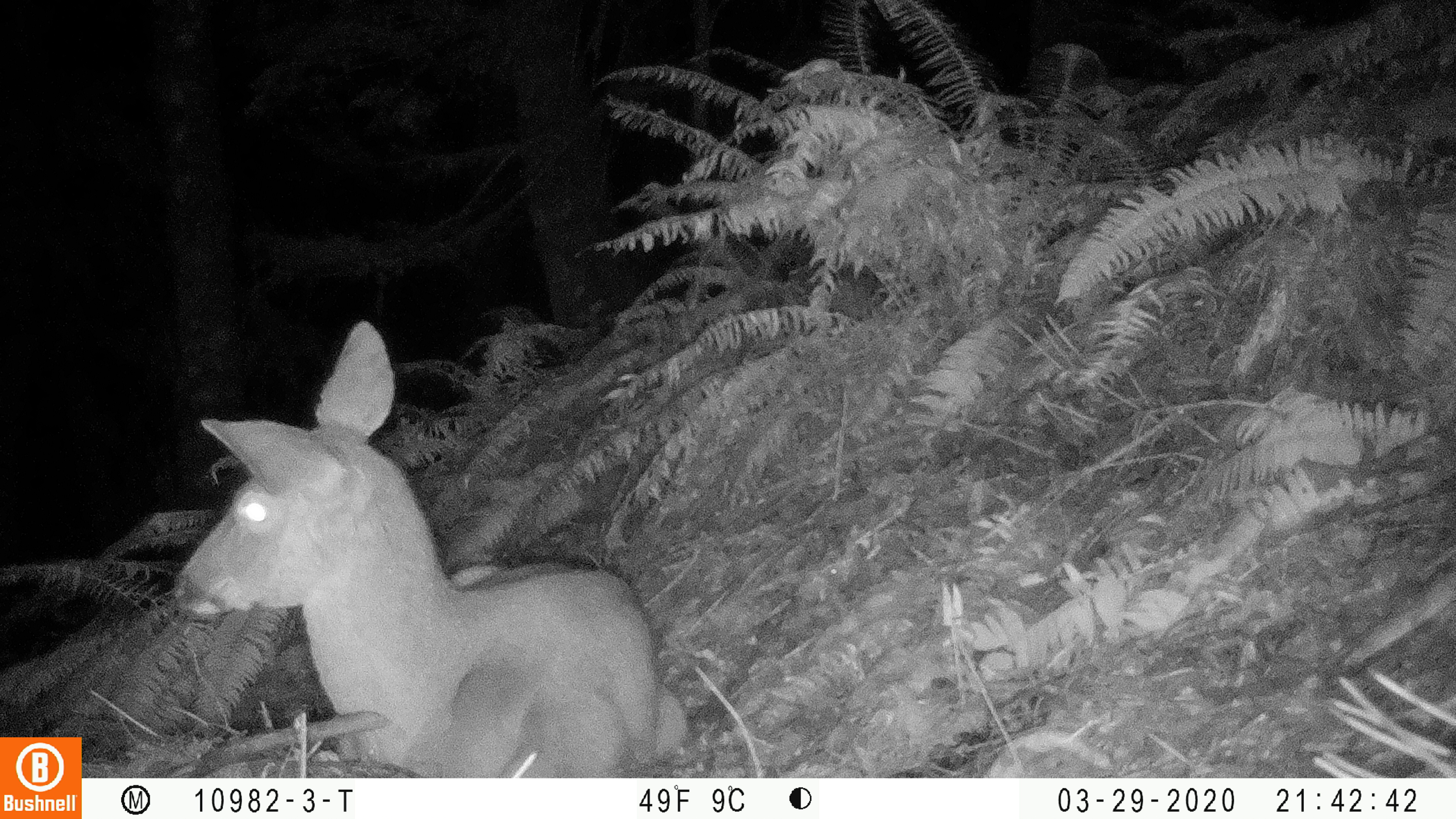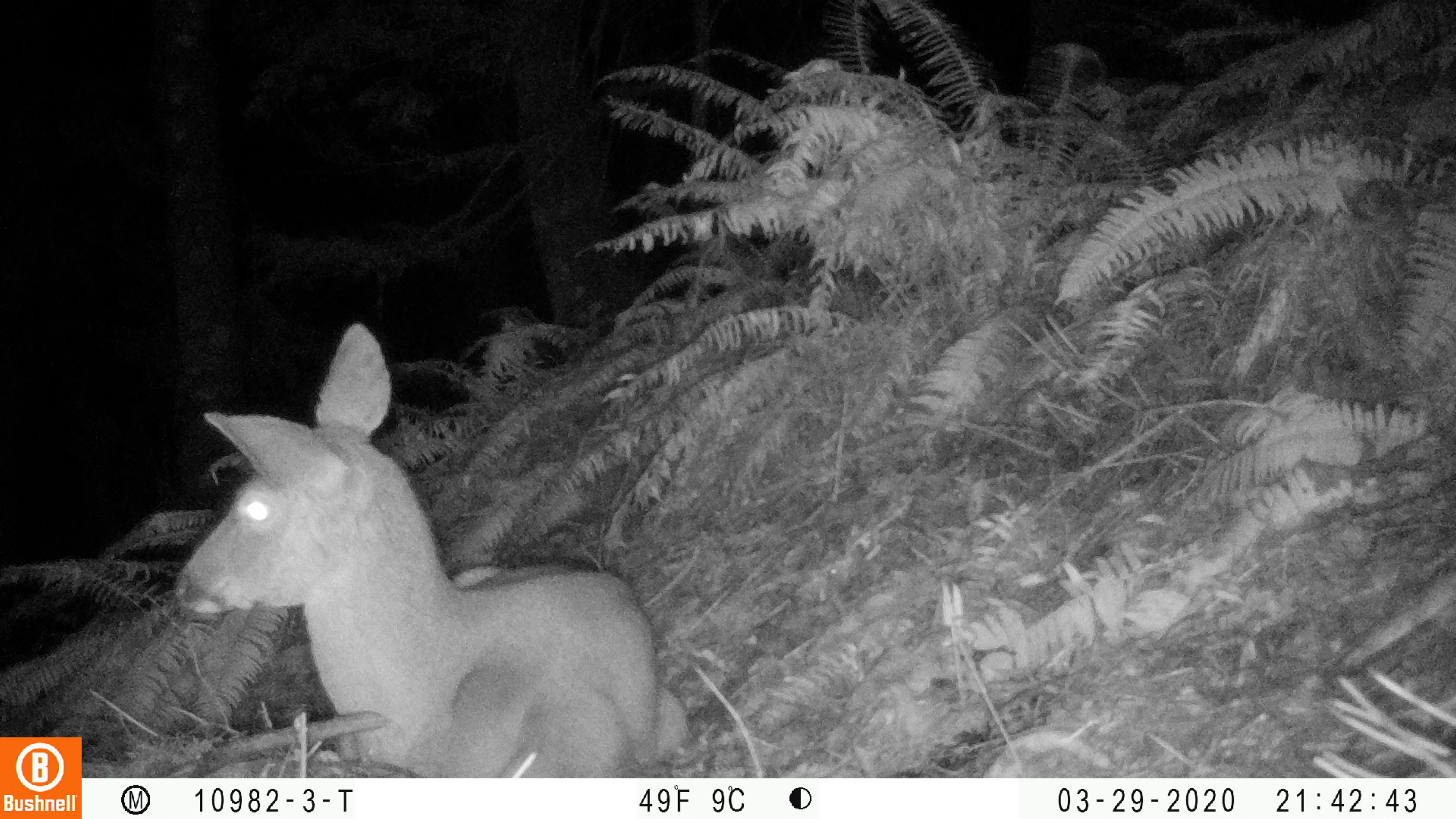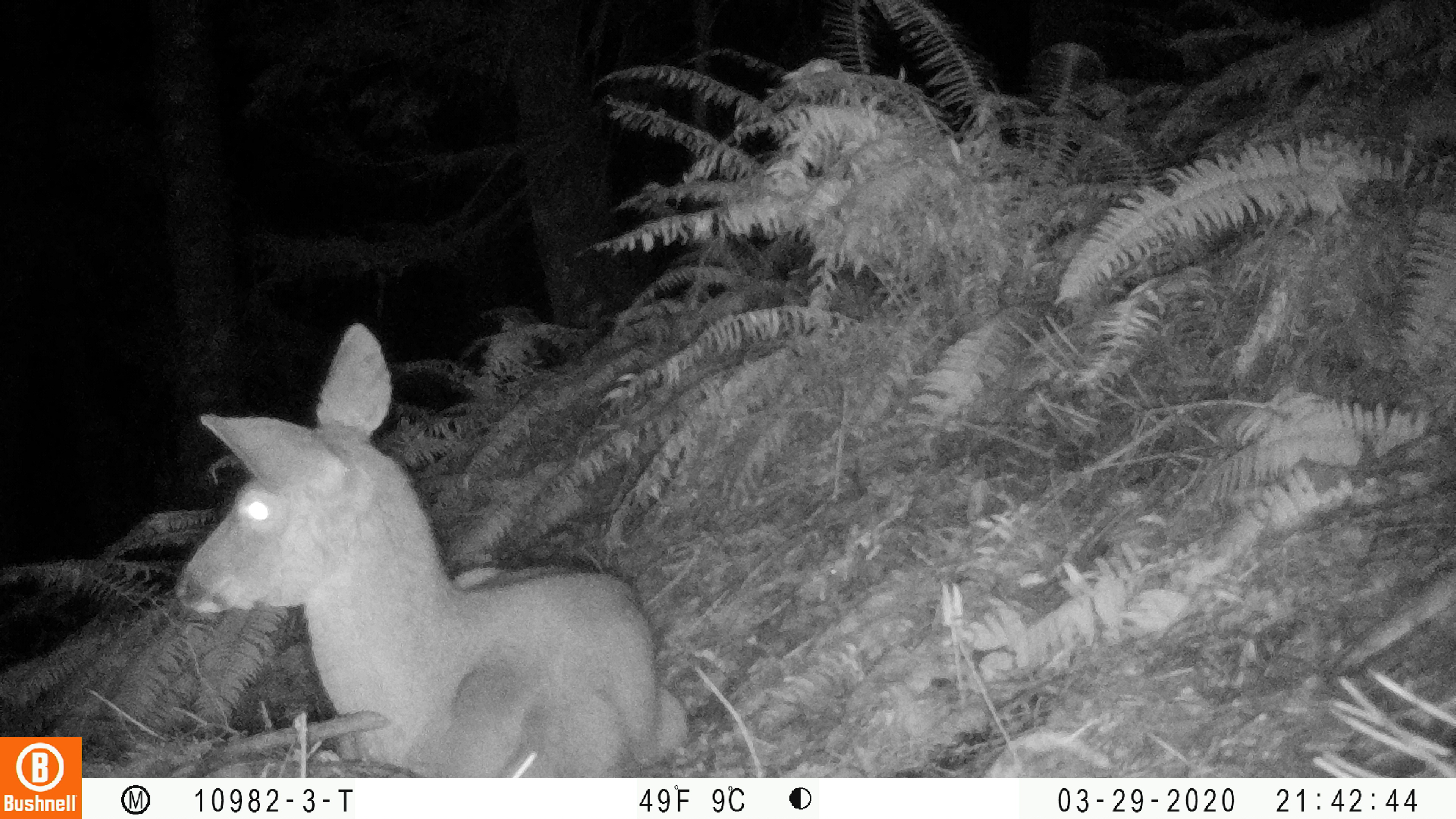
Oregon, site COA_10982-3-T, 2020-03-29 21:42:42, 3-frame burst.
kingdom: Animalia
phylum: Chordata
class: Mammalia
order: Artiodactyla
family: Cervidae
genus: Odocoileus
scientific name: Odocoileus hemionus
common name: black-tailed deer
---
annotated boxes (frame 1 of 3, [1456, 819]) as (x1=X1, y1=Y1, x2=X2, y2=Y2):
black-tailed deer: (x1=165, y1=311, x2=696, y2=761); (x1=368, y1=217, x2=370, y2=219)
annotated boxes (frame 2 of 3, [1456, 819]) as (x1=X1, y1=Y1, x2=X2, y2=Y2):
black-tailed deer: (x1=163, y1=315, x2=694, y2=768)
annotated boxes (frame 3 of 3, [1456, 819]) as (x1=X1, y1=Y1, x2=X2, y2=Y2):
black-tailed deer: (x1=165, y1=317, x2=702, y2=768)